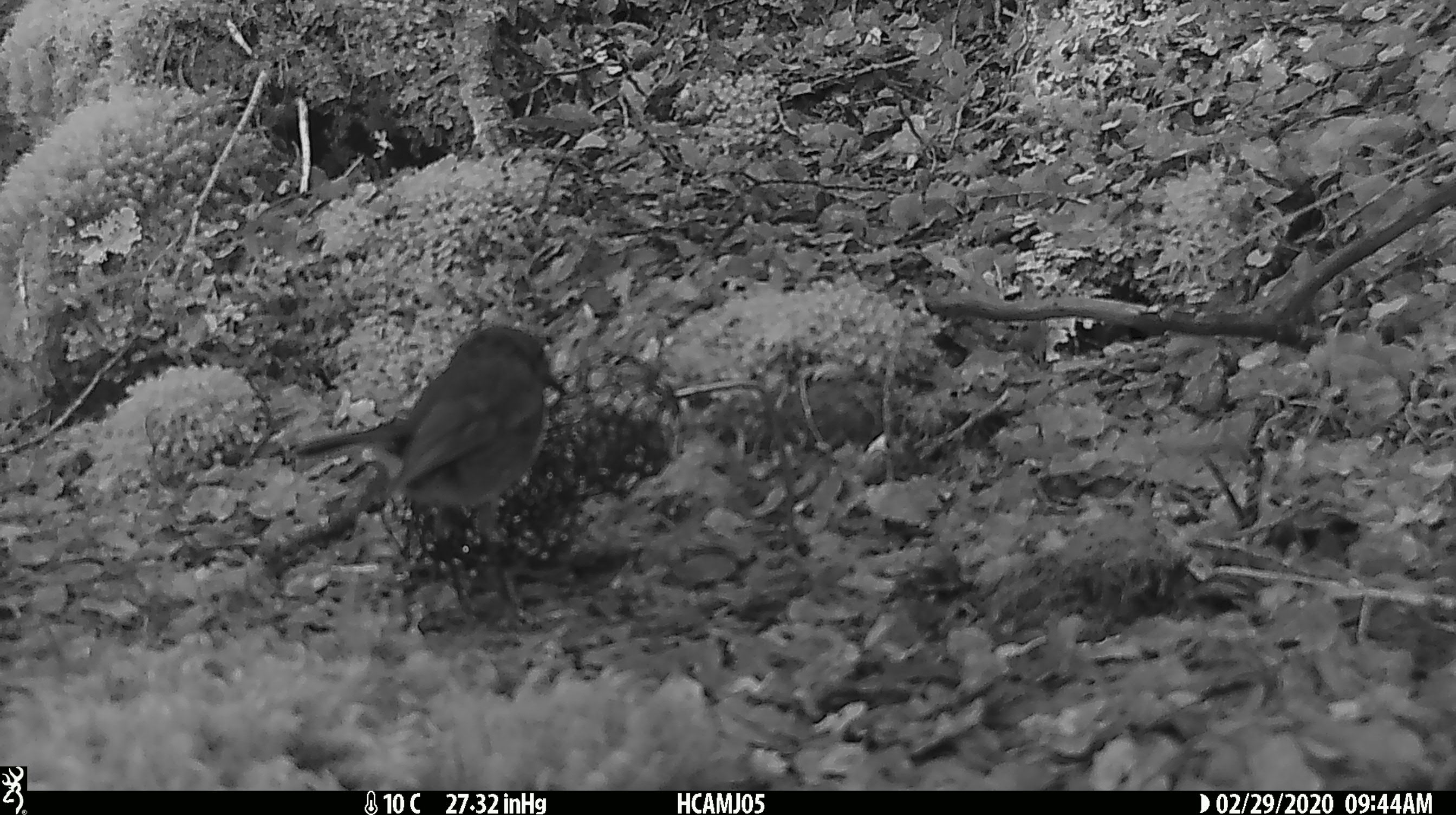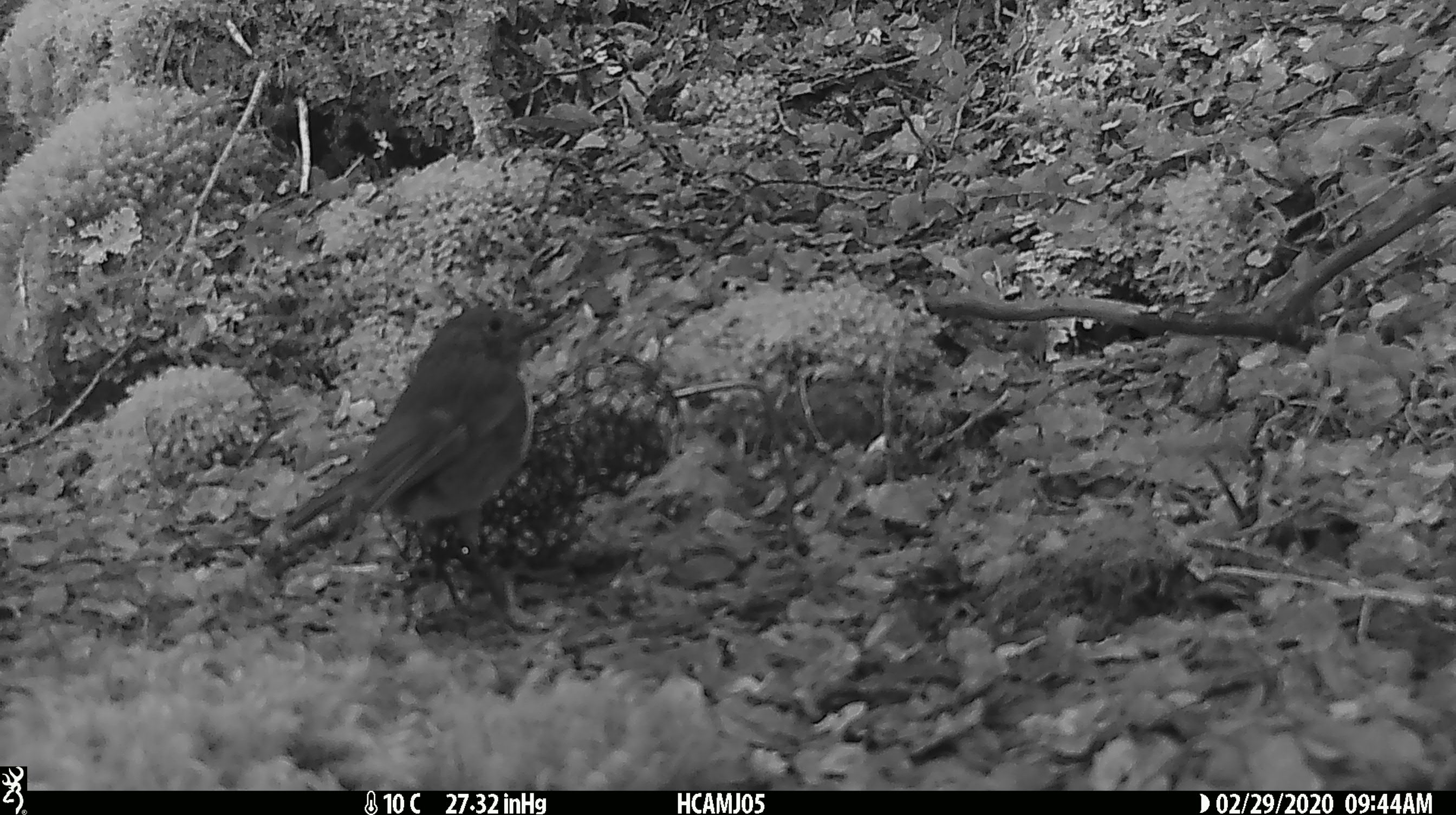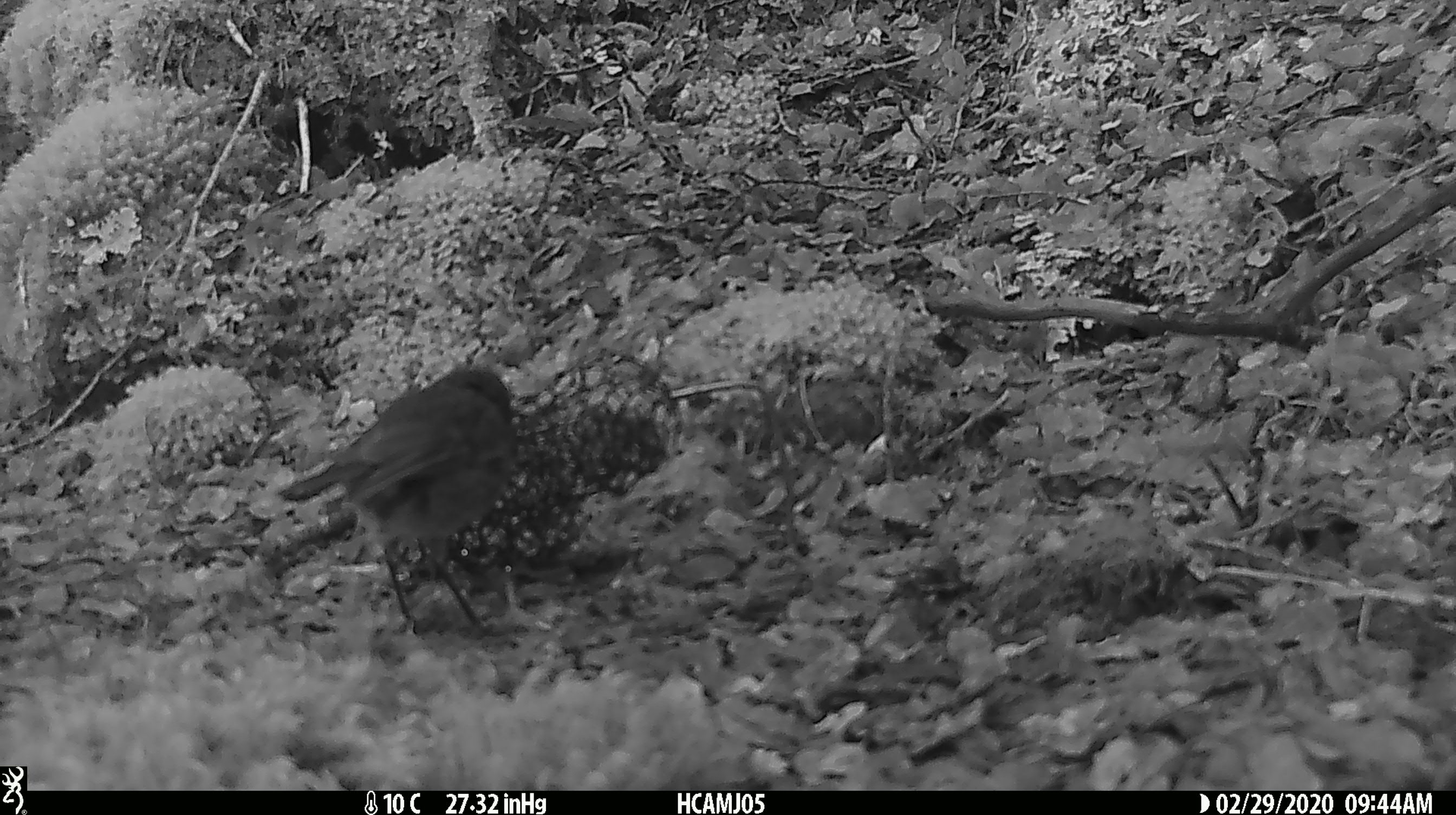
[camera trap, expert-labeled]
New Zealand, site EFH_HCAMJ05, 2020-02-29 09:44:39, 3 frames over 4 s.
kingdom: Animalia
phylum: Chordata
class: Aves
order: Passeriformes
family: Petroicidae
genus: Petroica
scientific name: Petroica australis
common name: new zealand robin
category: robin